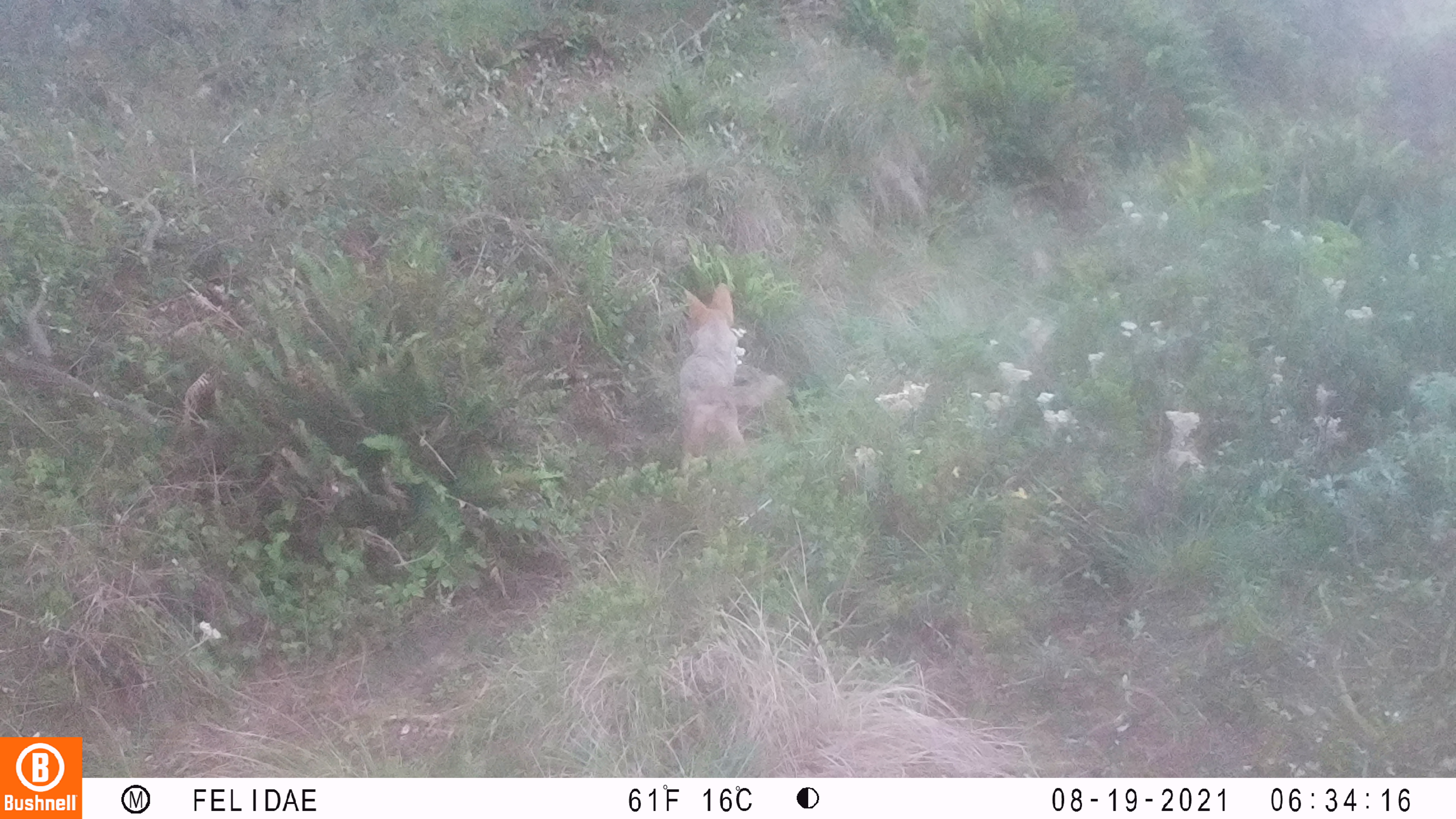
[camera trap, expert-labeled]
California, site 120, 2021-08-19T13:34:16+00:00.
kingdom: Animalia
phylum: Chordata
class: Mammalia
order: Carnivora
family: Canidae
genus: Canis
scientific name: Canis latrans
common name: coyote